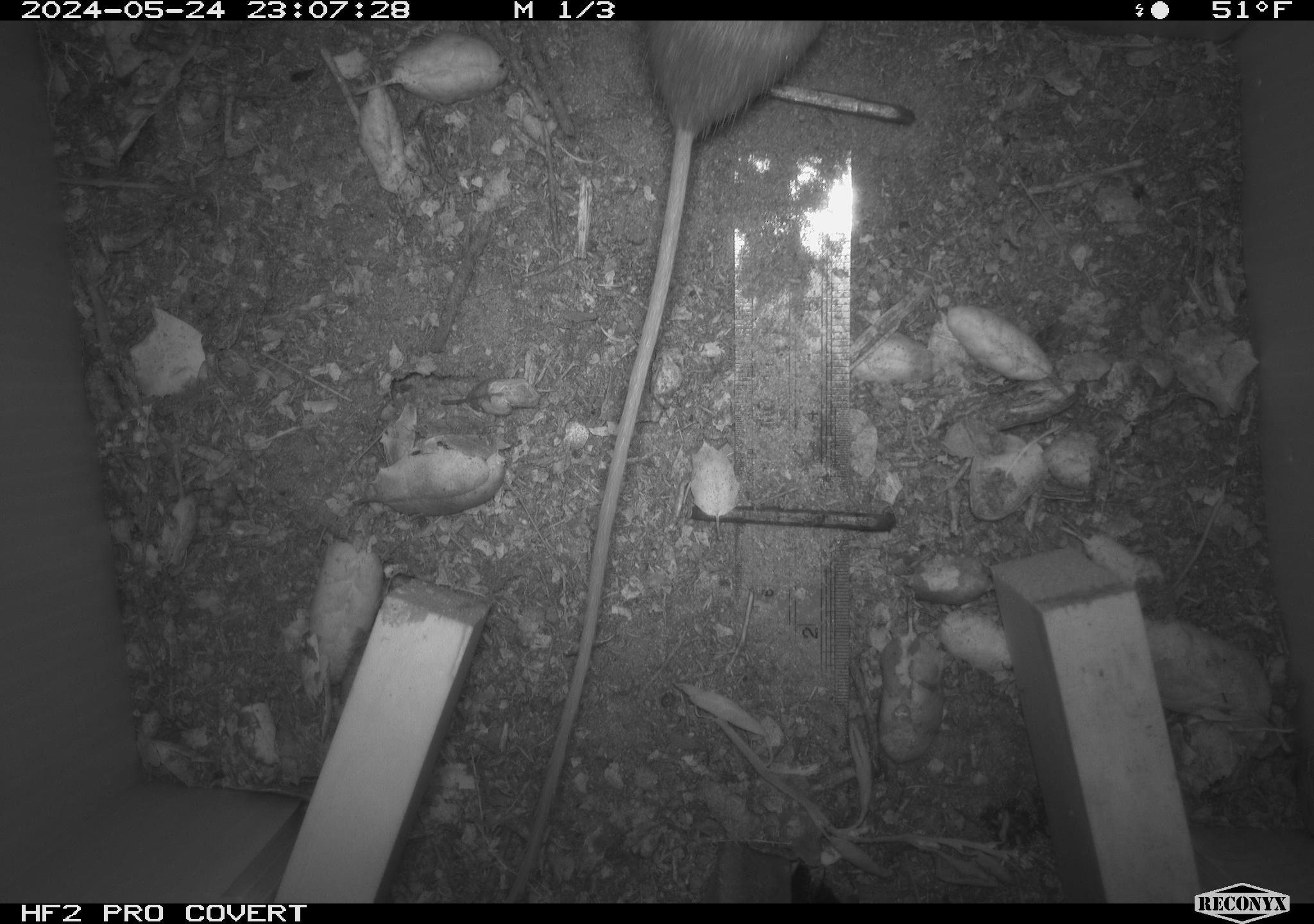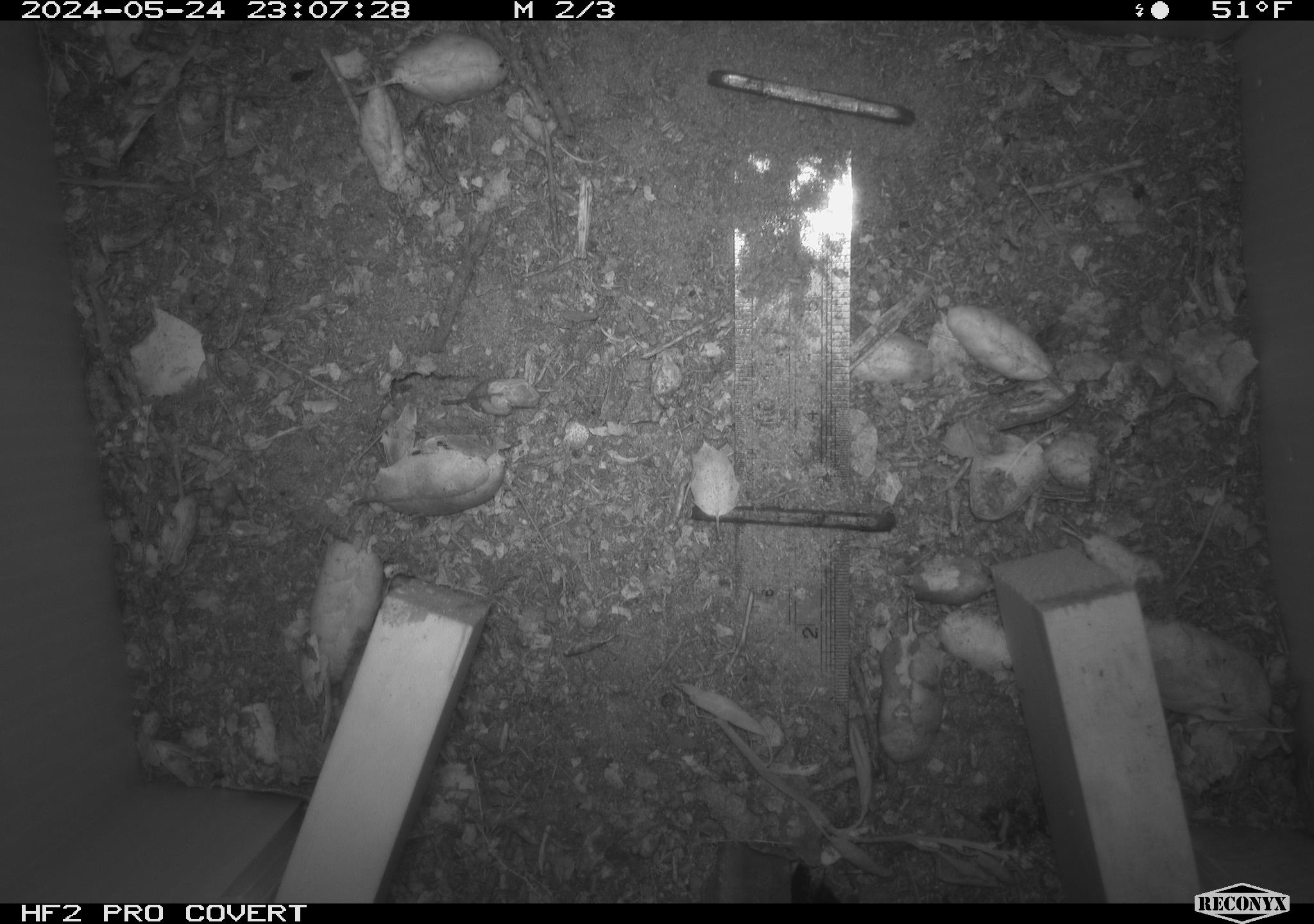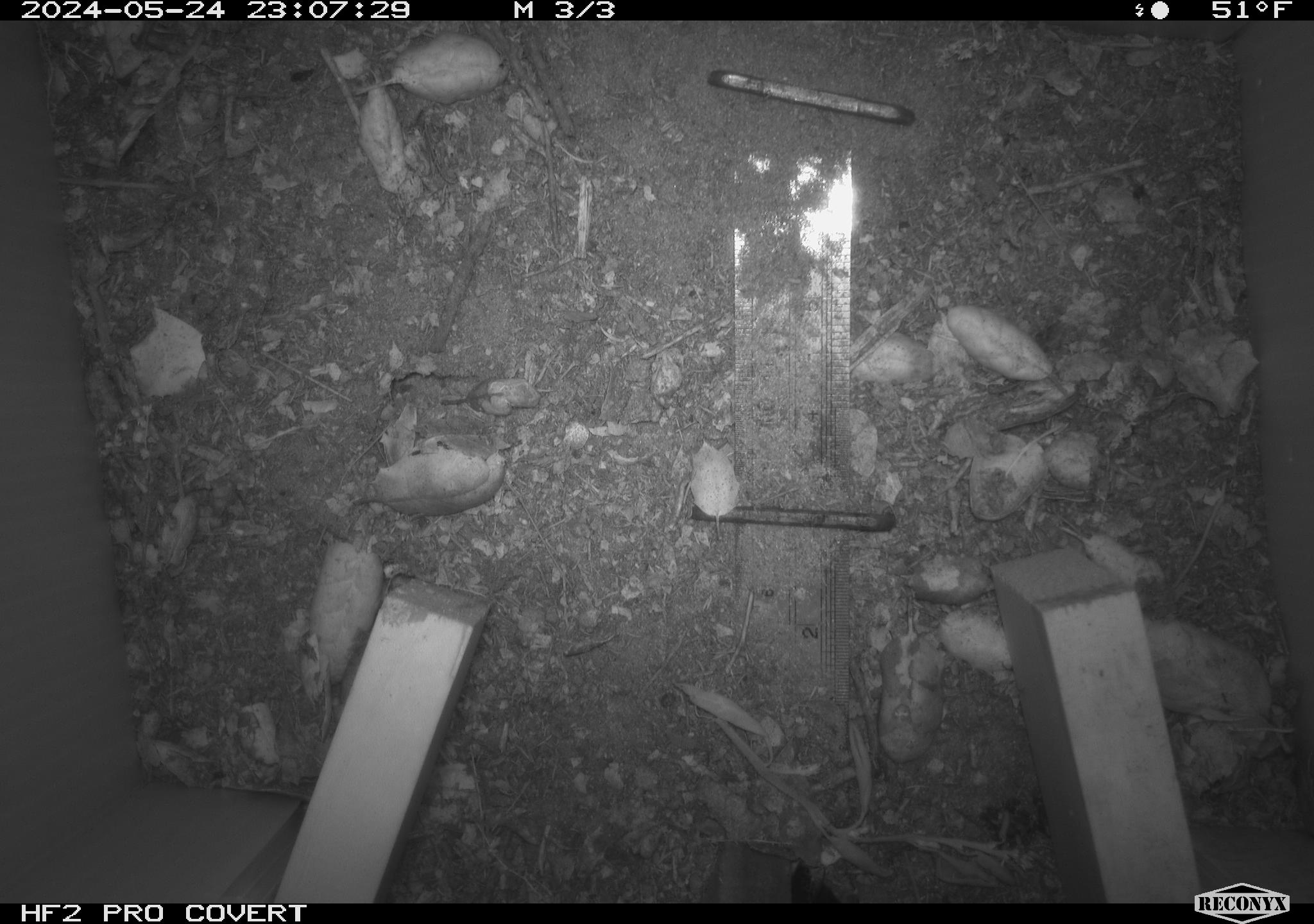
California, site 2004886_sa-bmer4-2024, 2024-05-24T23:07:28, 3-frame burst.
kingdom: Animalia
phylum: Chordata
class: Mammalia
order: Rodentia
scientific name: Rodentia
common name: mouse species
Mouse species (Rodentia).